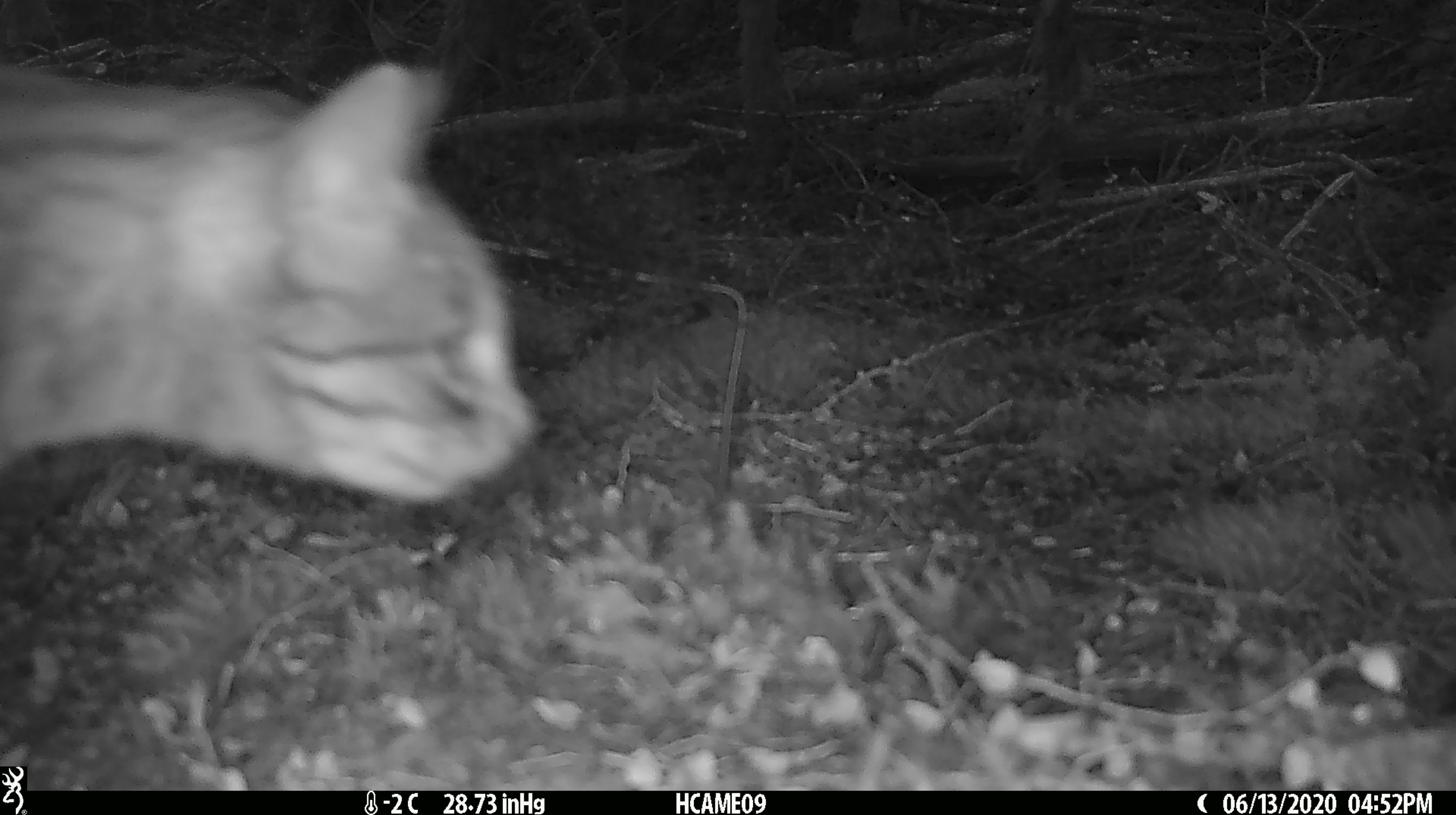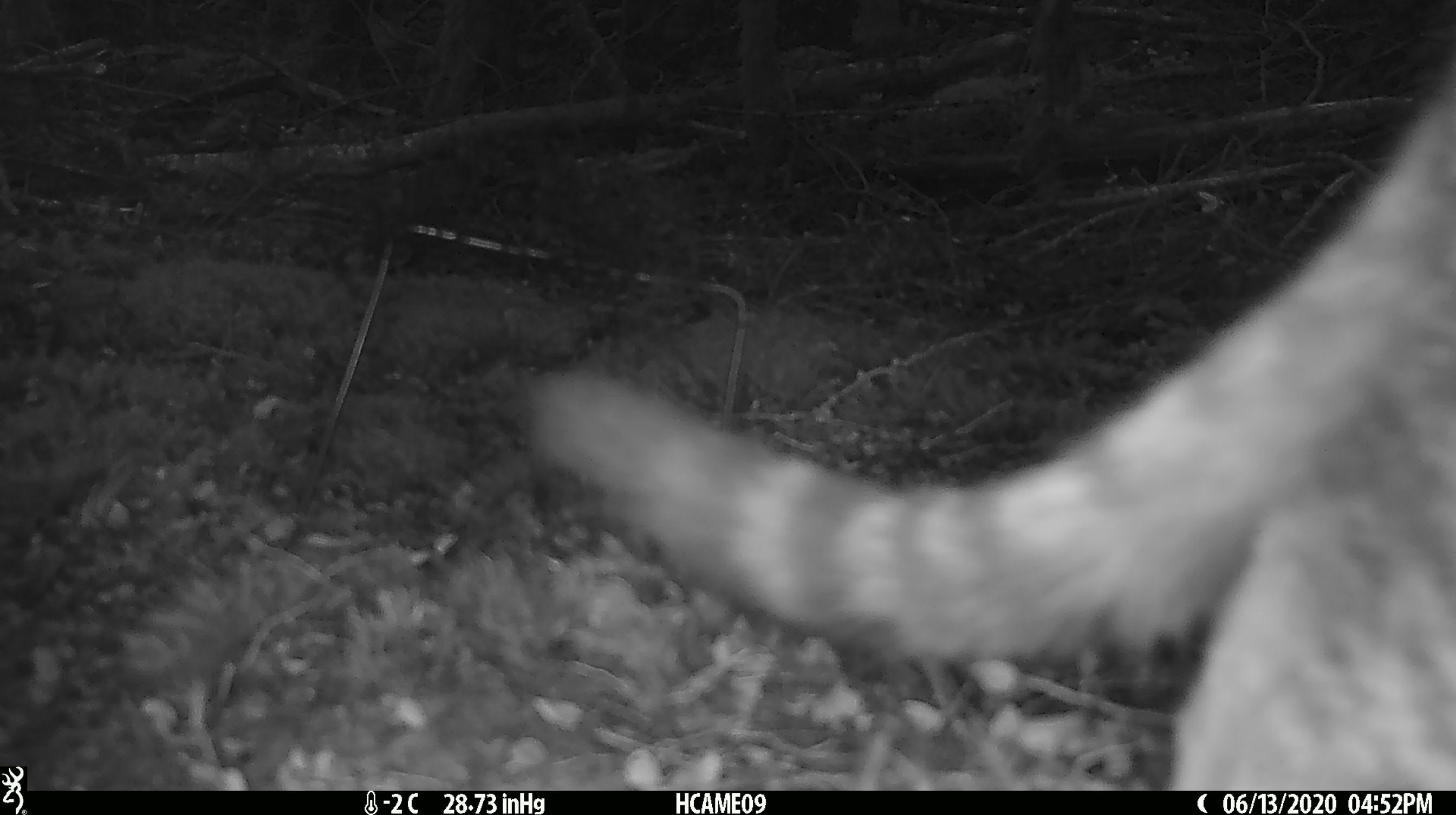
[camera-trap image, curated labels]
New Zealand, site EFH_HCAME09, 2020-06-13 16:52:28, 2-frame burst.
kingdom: Animalia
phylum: Chordata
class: Mammalia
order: Carnivora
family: Felidae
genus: Felis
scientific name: Felis catus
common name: domestic cat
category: cat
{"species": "cat (domestic cat) (Felis catus)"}